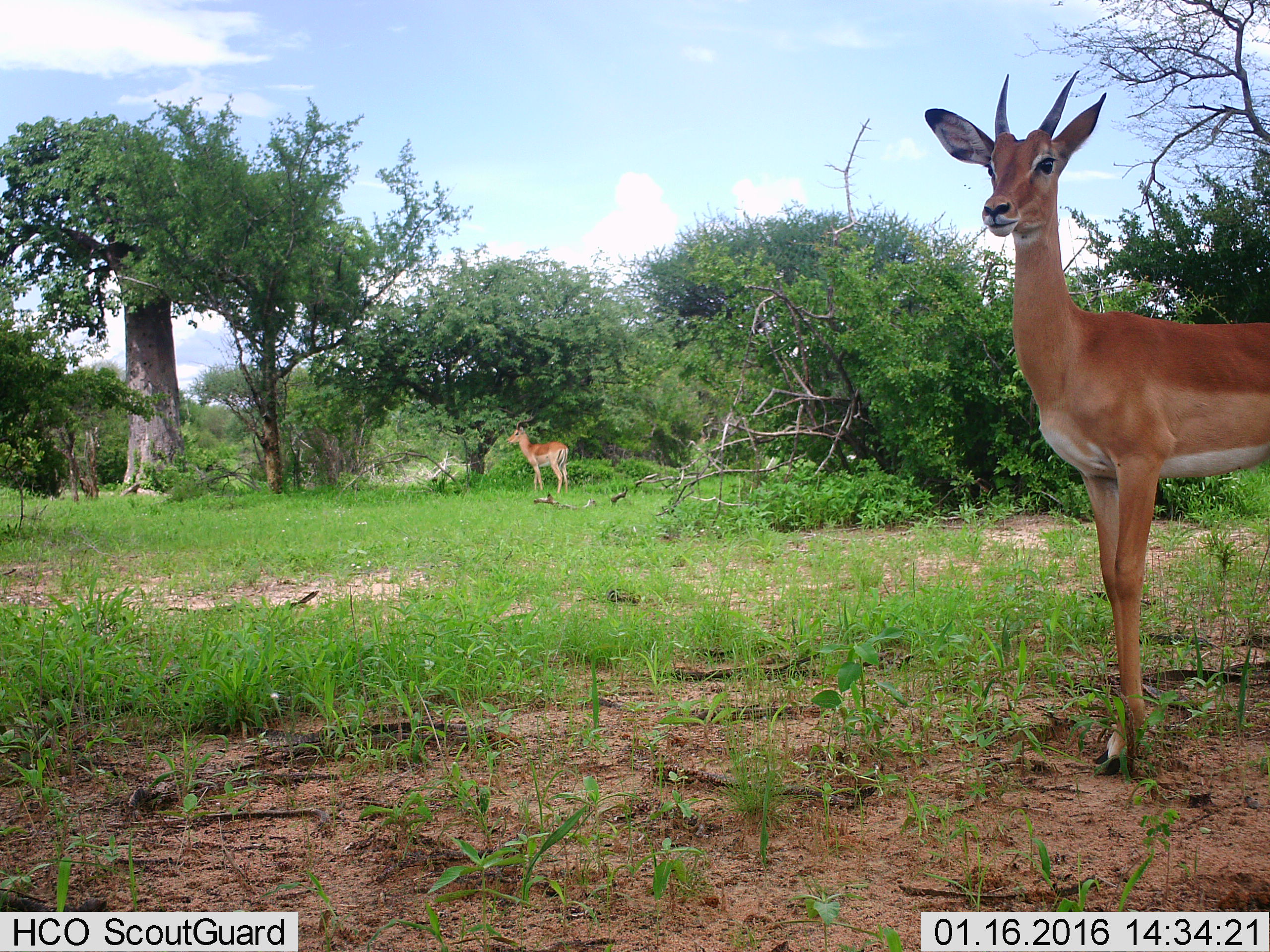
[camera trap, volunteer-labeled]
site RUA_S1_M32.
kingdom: Animalia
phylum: Chordata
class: Mammalia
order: Artiodactyla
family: Bovidae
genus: Aepyceros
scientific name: Aepyceros melampus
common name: impala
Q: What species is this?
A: Impala (Aepyceros melampus).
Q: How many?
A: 2.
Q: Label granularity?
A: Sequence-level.